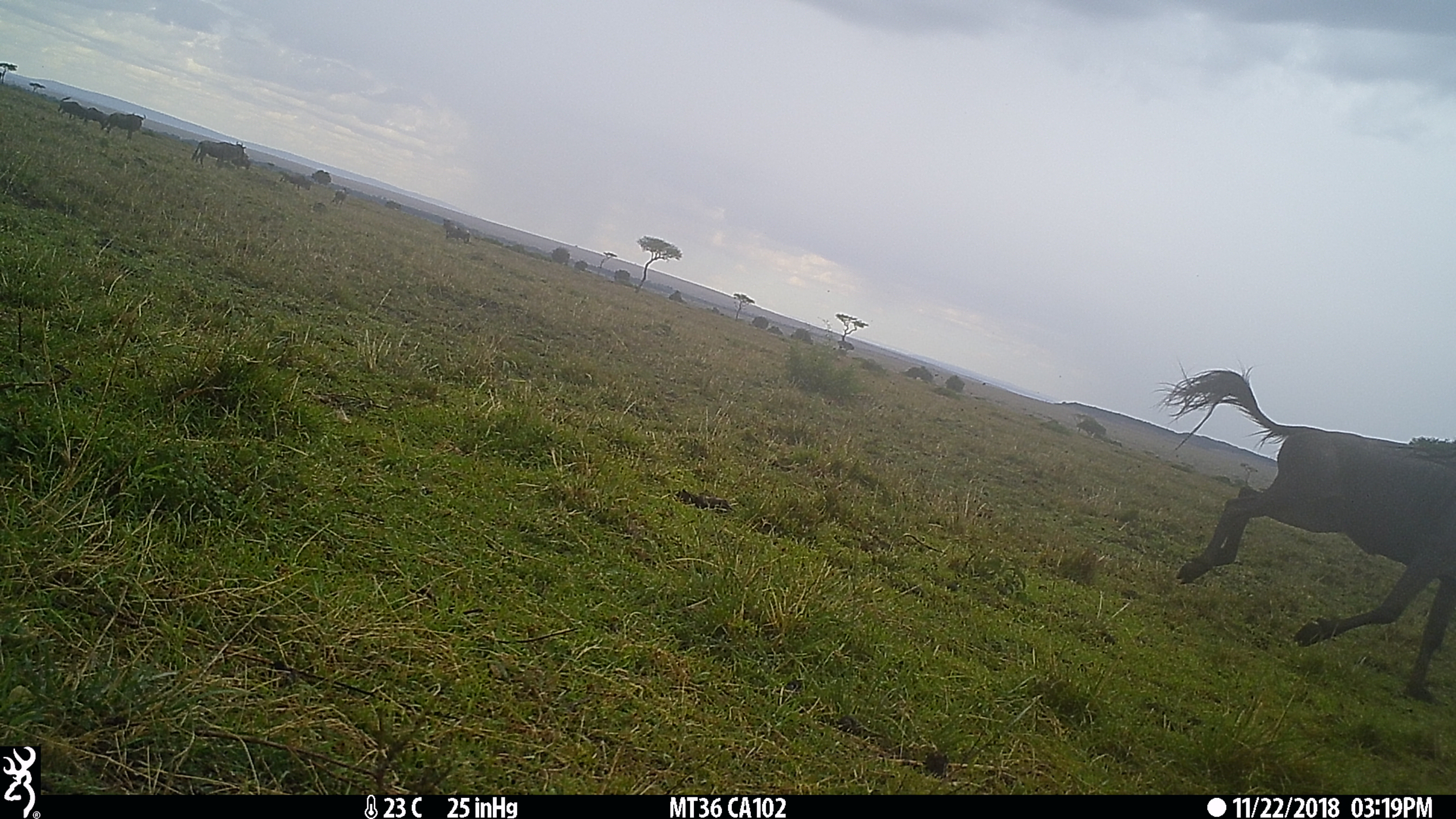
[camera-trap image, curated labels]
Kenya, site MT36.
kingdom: Animalia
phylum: Chordata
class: Mammalia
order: Artiodactyla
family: Bovidae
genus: Connochaetes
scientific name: Connochaetes taurinus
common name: blue wildebeest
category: wildebeest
Wildebeest (blue wildebeest) (Connochaetes taurinus).